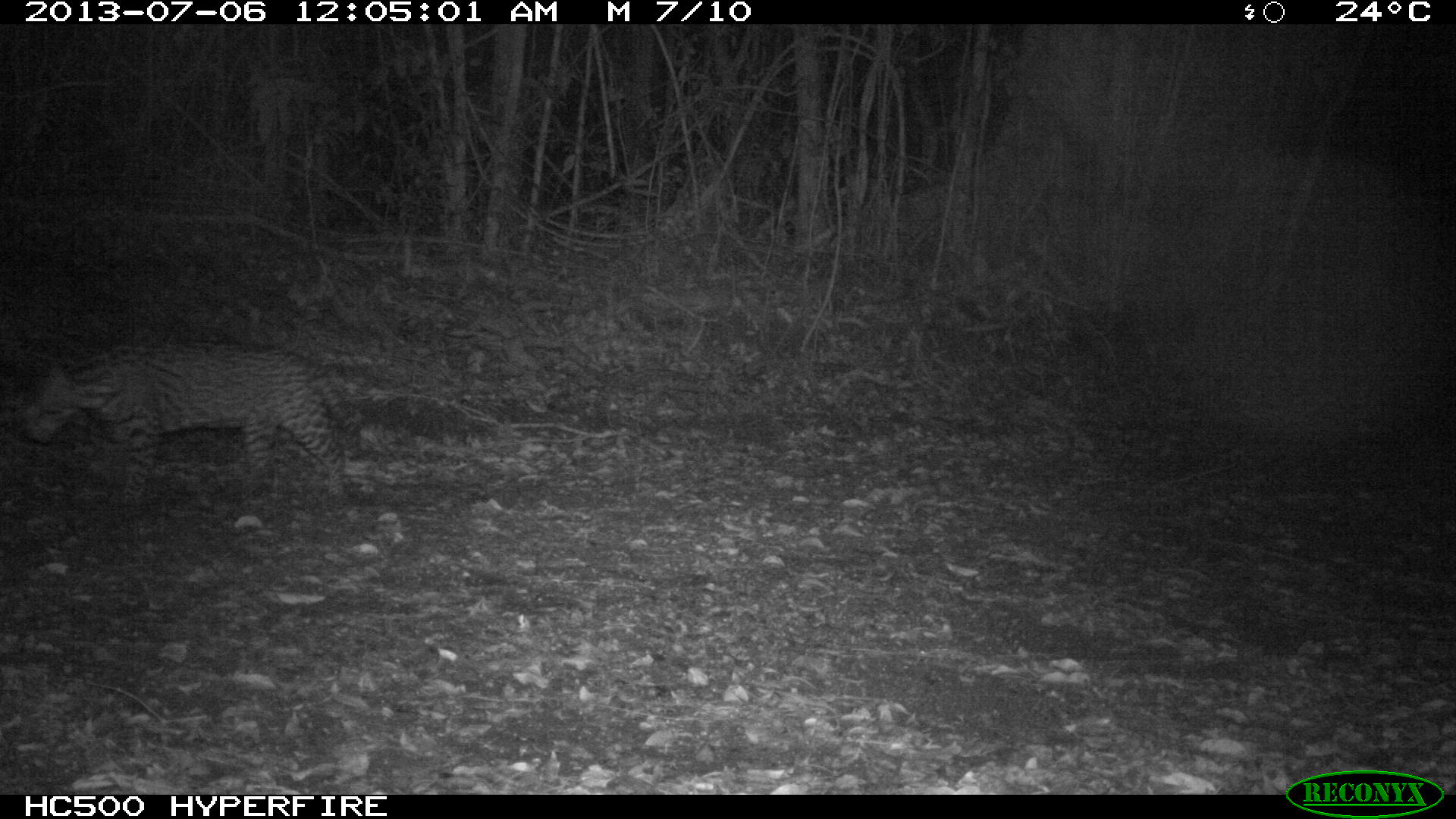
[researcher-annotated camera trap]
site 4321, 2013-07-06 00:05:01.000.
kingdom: Animalia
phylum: Chordata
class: Mammalia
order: Carnivora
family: Felidae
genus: Leopardus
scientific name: Leopardus pardalis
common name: ocelot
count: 1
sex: male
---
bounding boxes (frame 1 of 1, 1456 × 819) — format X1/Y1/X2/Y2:
leopardus pardalis: 18/340/359/505